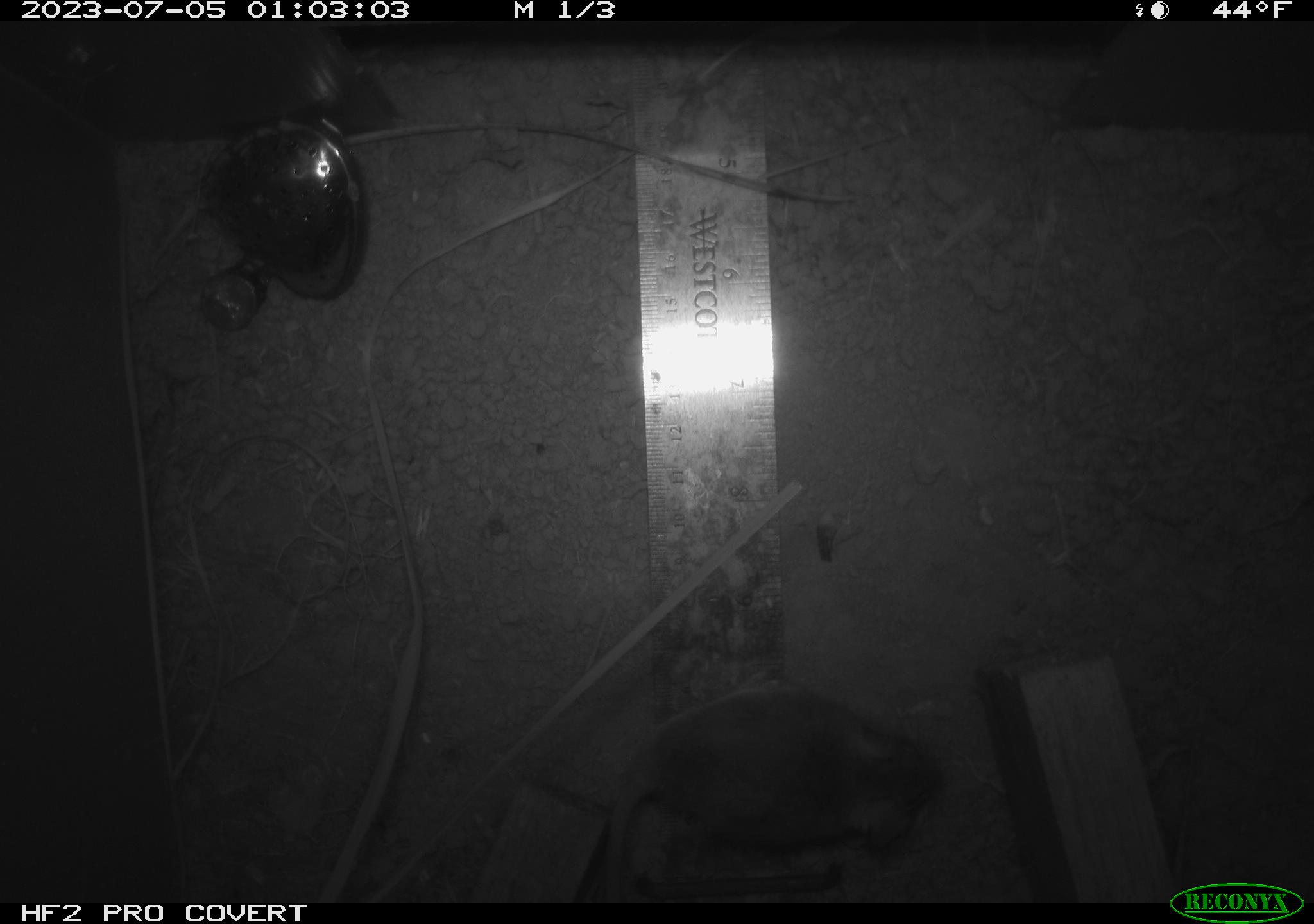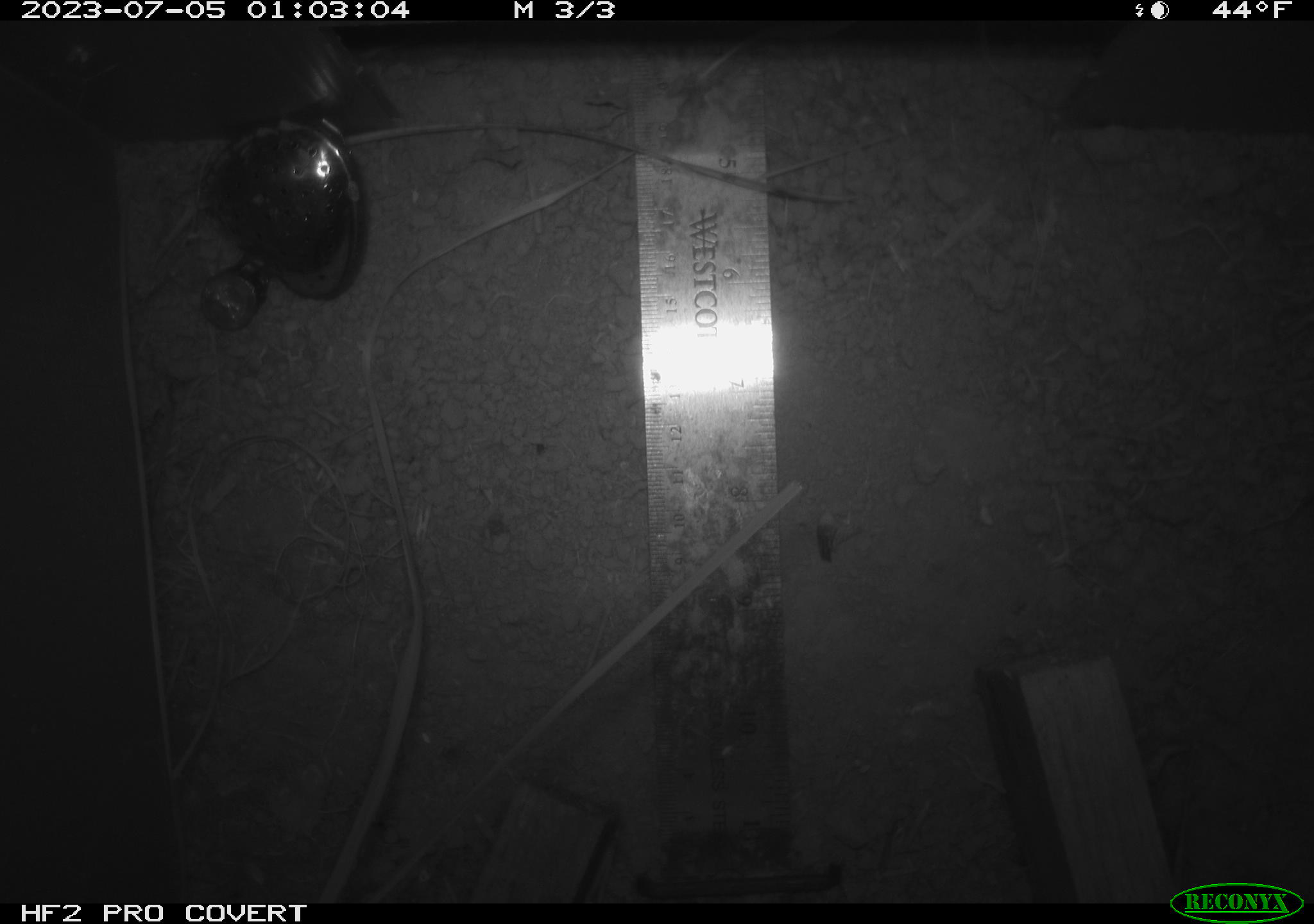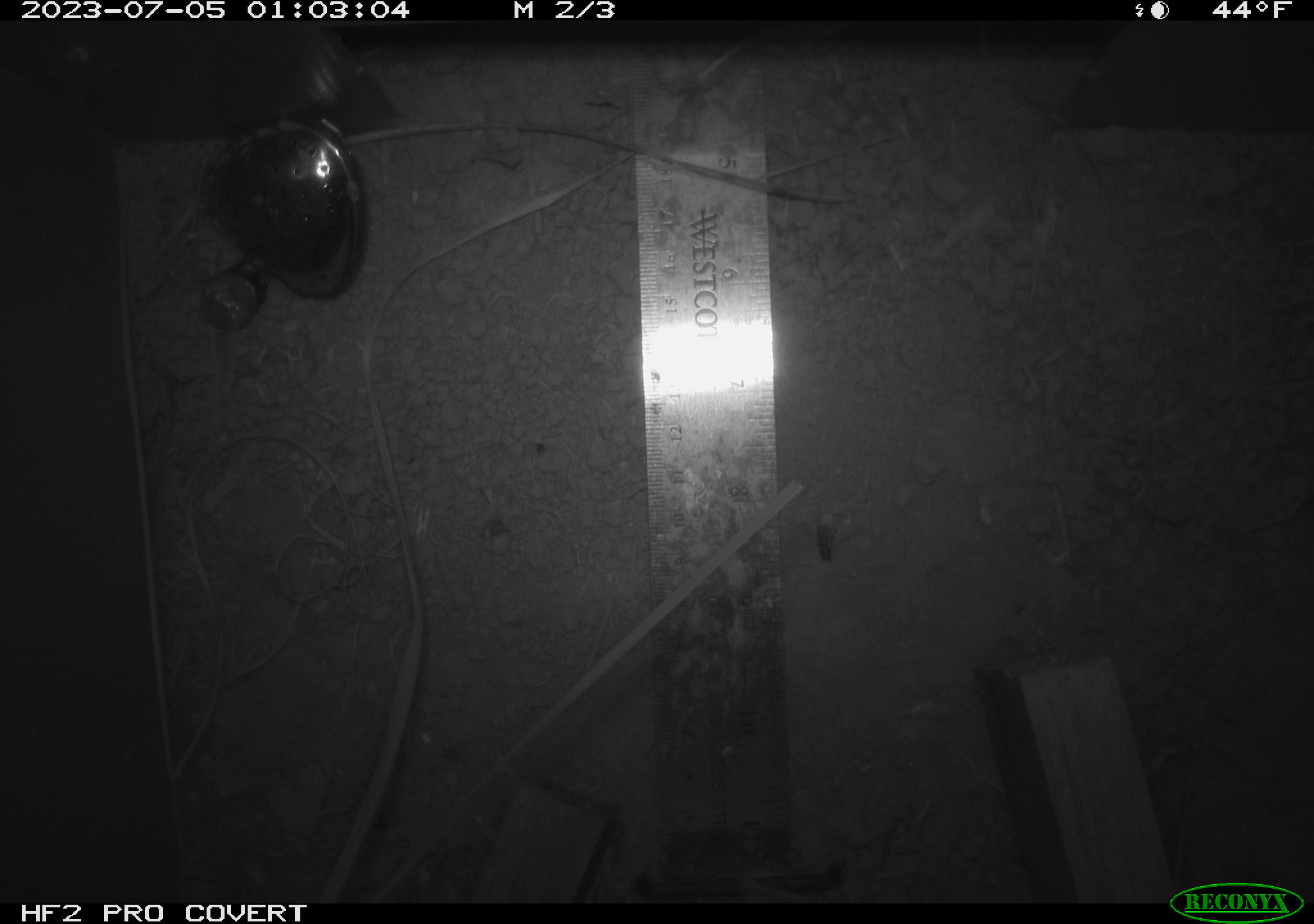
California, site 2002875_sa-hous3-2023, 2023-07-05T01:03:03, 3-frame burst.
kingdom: Animalia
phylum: Chordata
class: Mammalia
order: Rodentia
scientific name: Rodentia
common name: mouse species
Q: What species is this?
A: Mouse species (Rodentia).